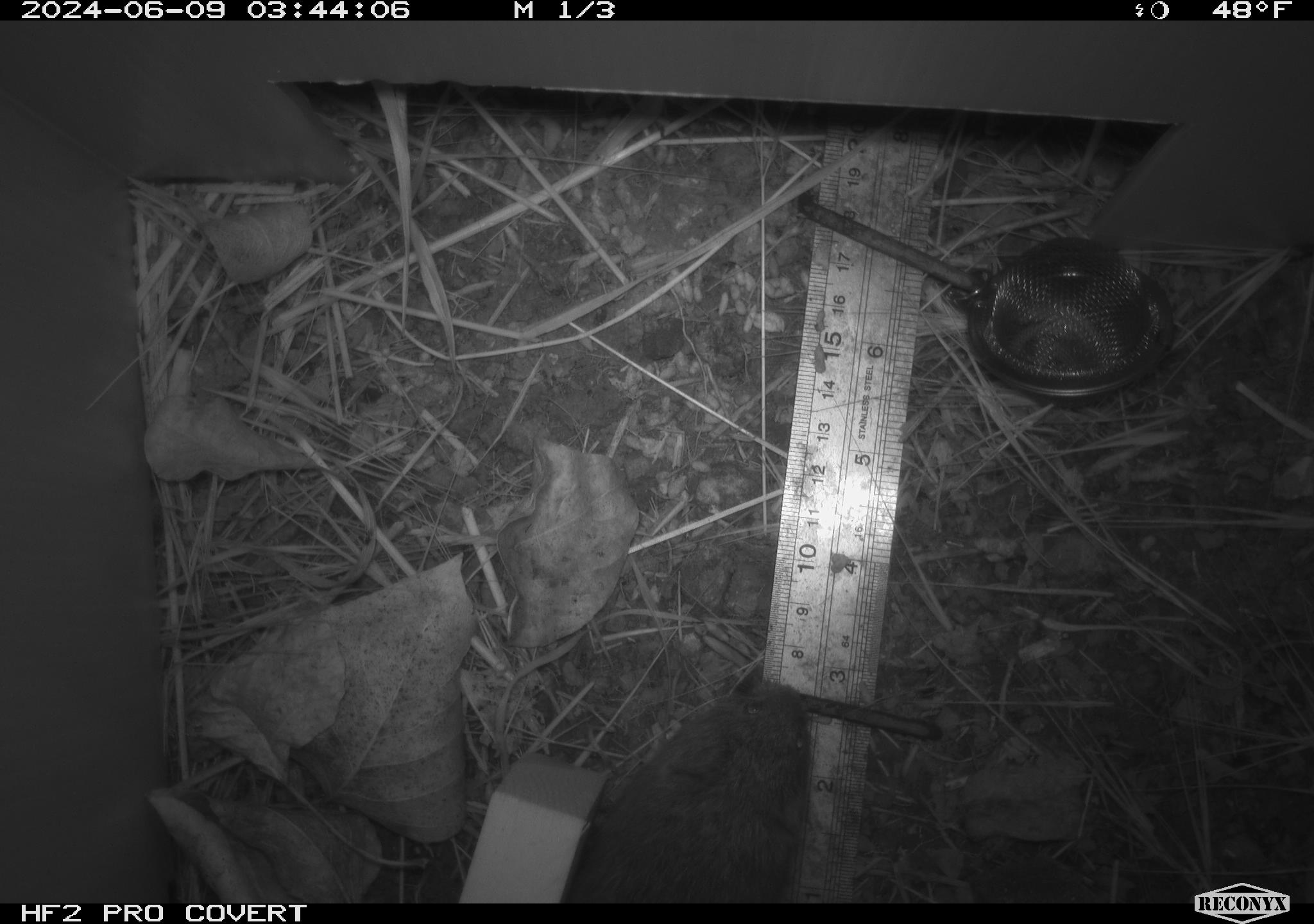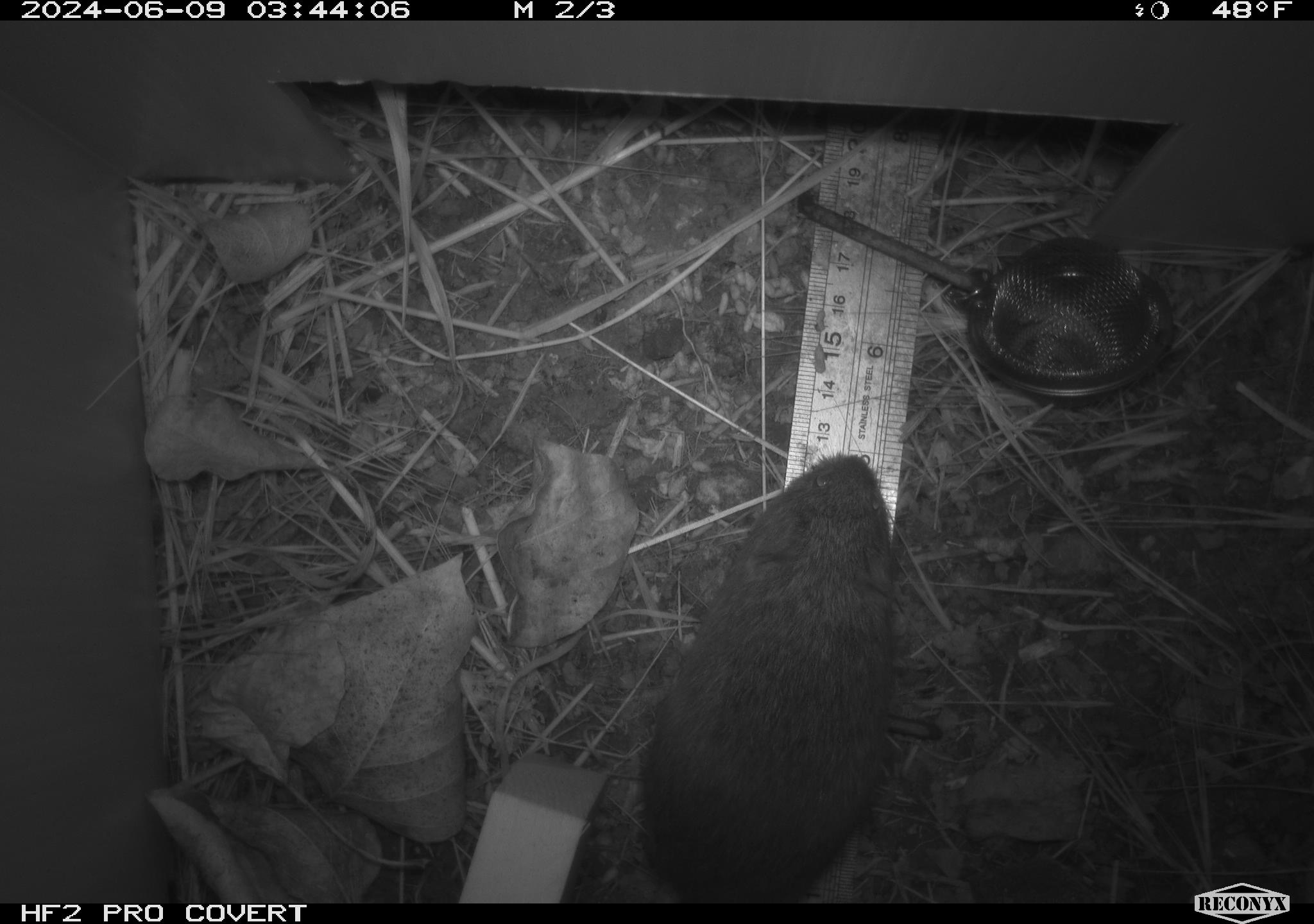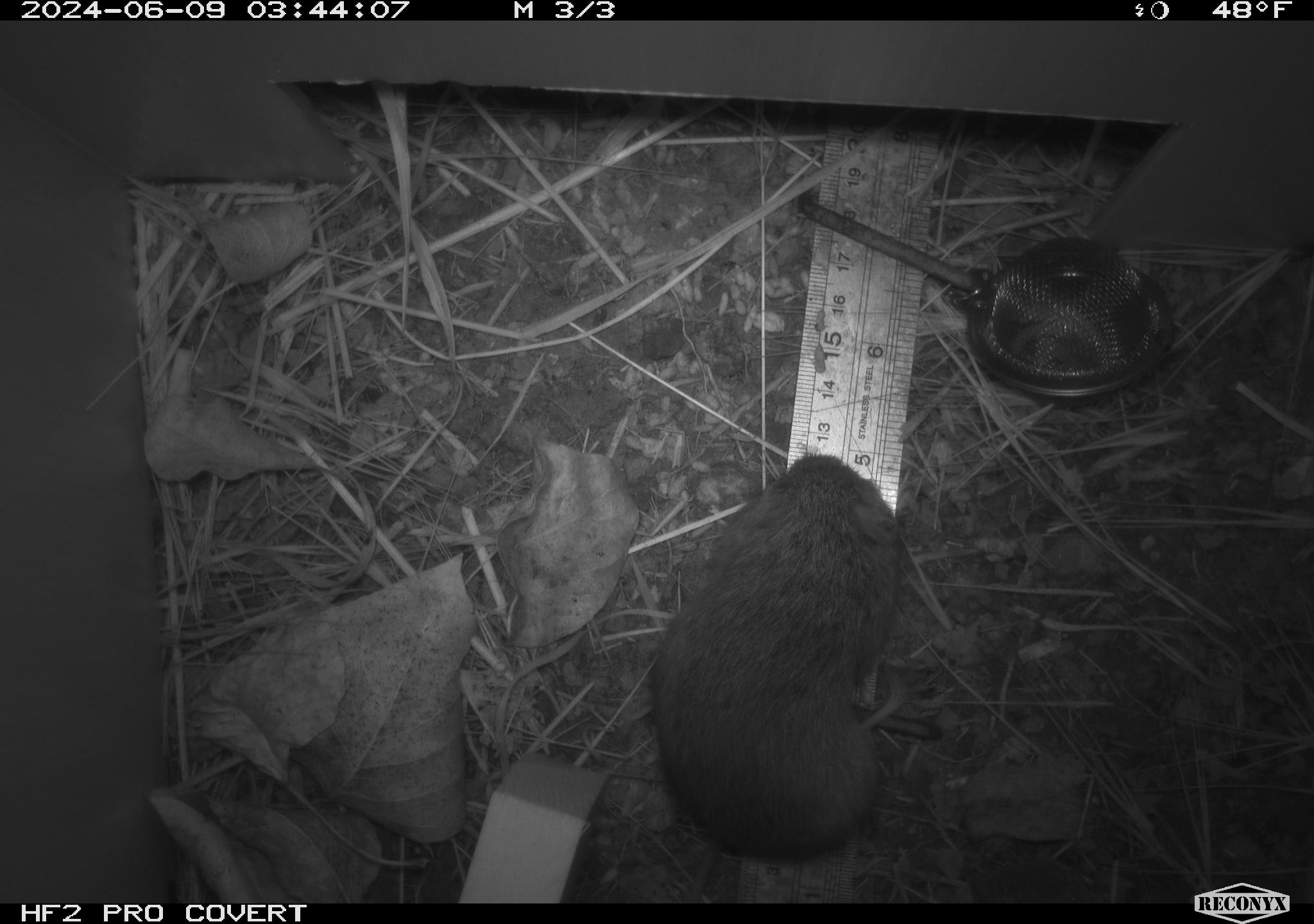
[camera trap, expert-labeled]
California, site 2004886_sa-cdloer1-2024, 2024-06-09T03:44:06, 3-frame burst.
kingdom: Animalia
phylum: Chordata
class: Mammalia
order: Rodentia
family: Cricetidae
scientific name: Arvicolinae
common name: voles, lemmings, and muskrats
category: arvicolinae subfamily